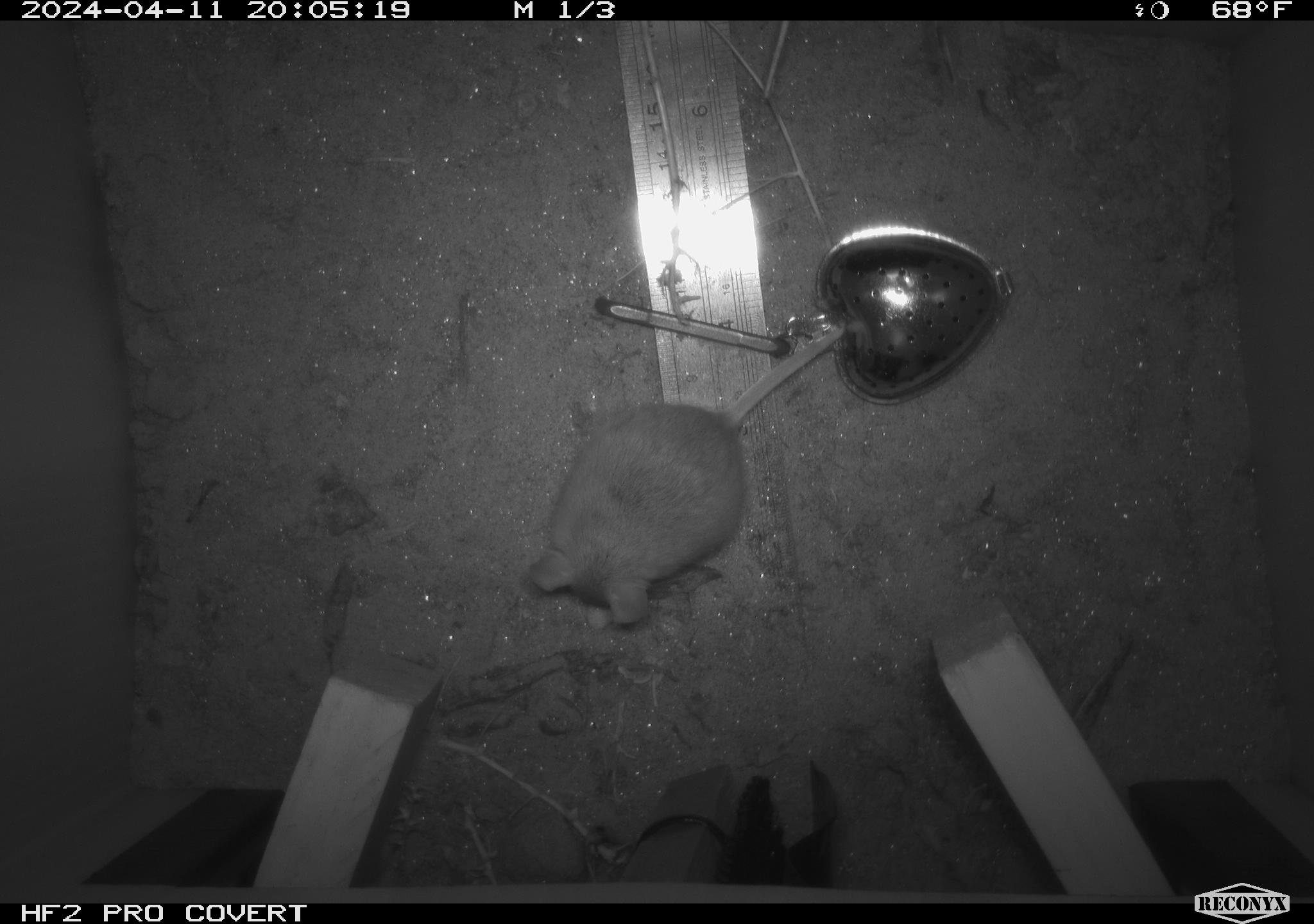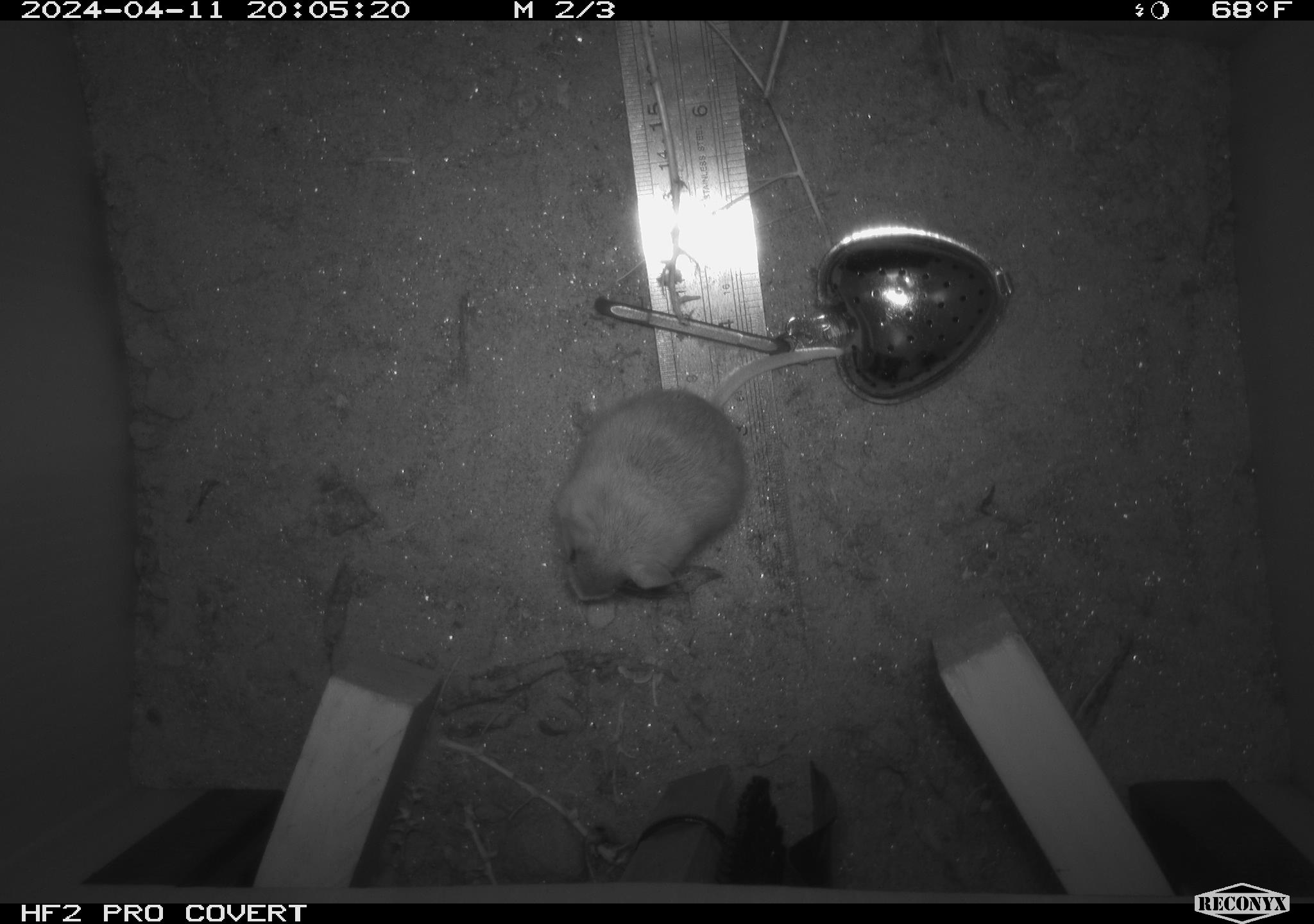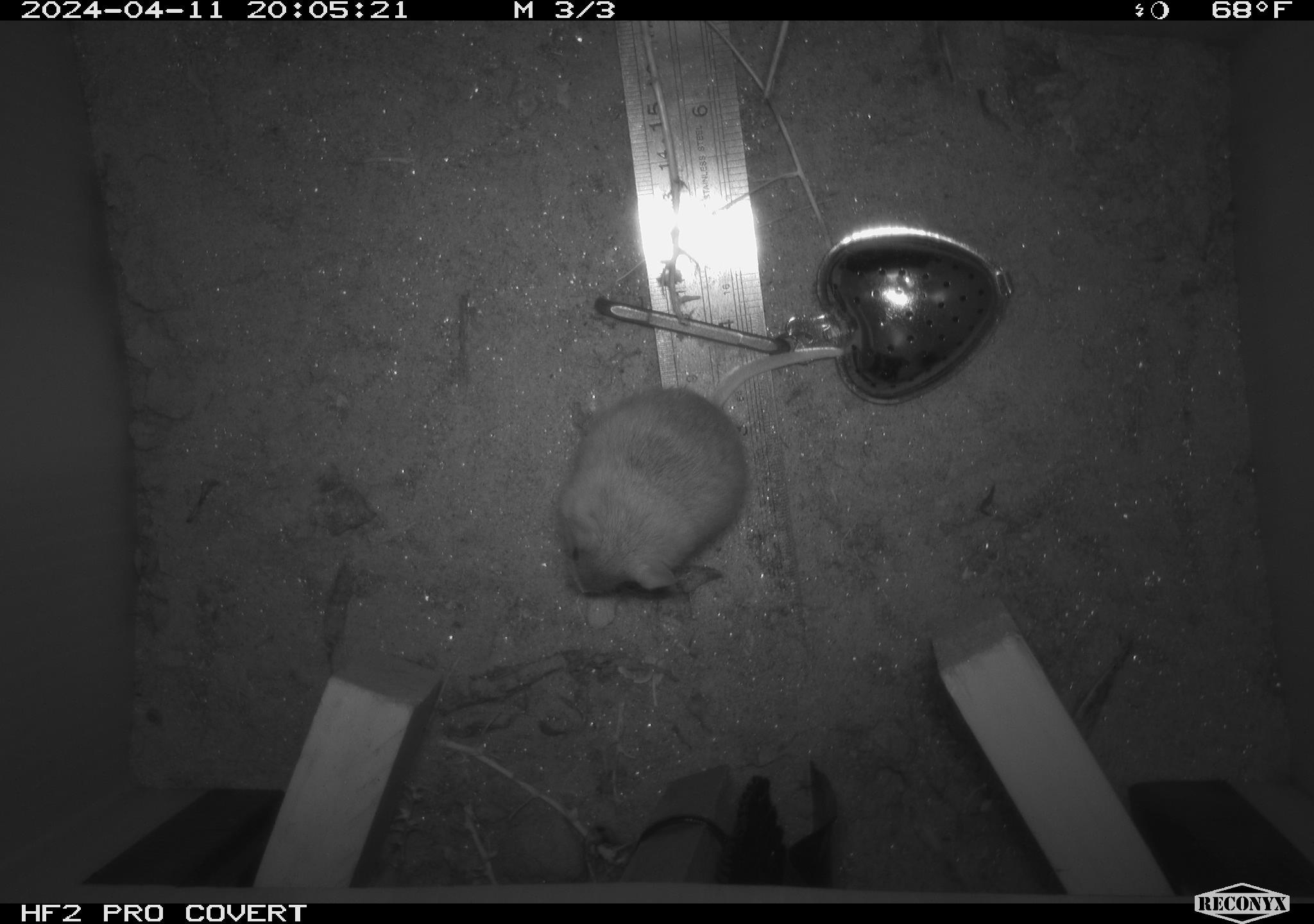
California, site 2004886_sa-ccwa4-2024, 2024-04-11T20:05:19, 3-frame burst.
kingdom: Animalia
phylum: Chordata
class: Mammalia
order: Rodentia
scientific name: Rodentia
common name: mouse species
Mouse species (Rodentia).